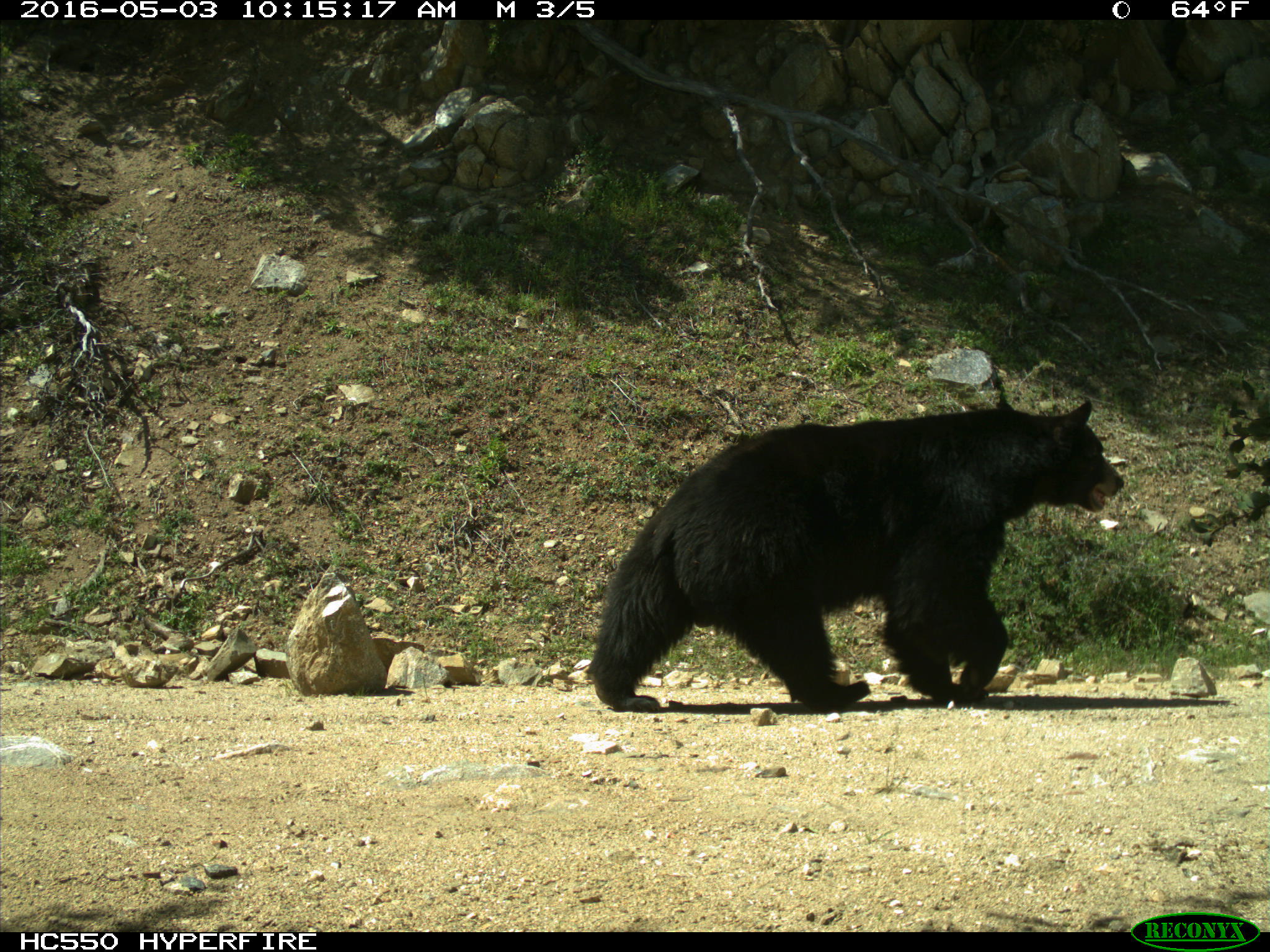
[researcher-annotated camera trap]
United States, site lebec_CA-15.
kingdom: Animalia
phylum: Chordata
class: Mammalia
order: Carnivora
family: Ursidae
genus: Ursus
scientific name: Ursus americanus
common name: american black bear